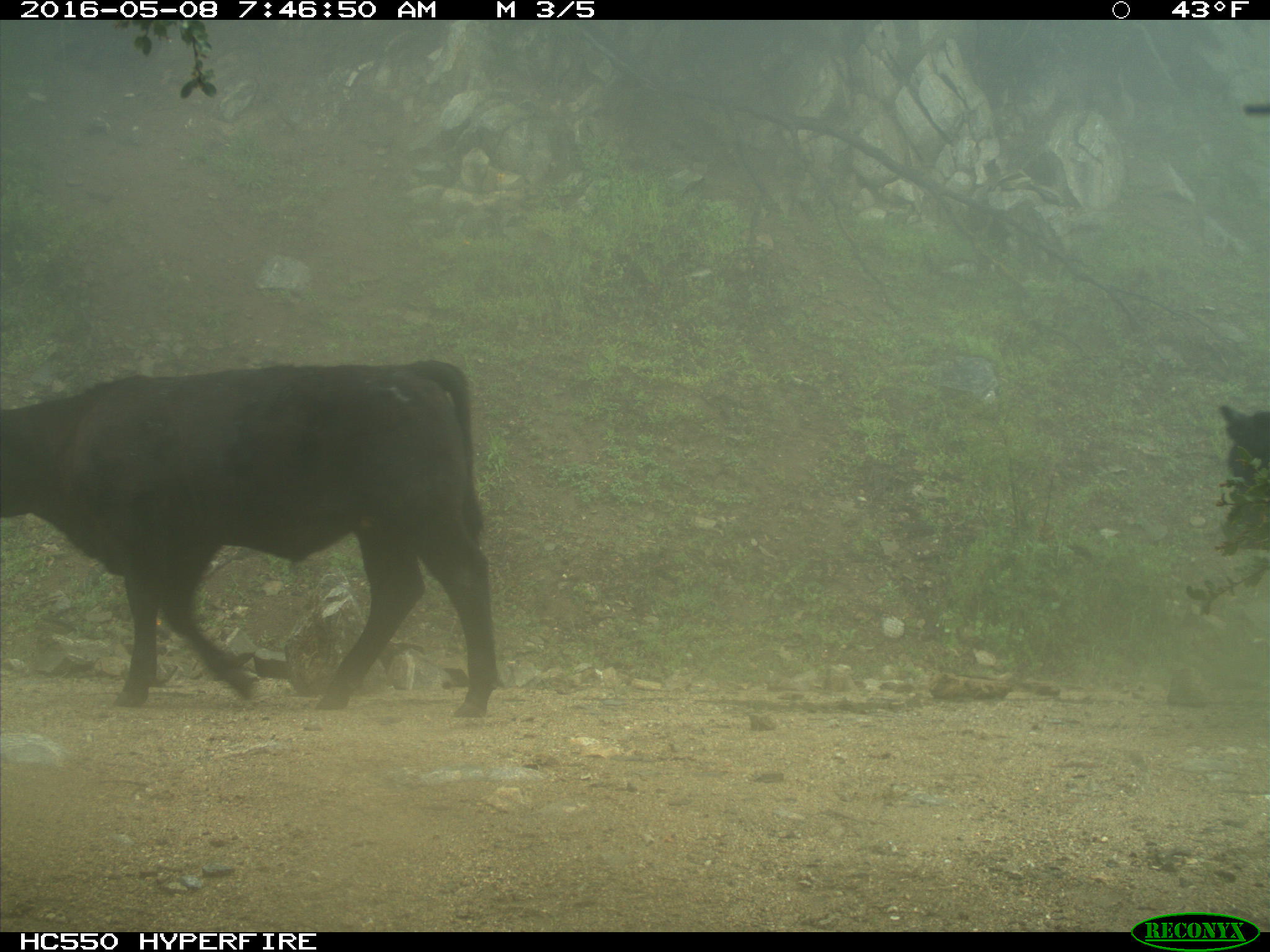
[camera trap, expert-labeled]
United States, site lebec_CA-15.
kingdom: Animalia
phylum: Chordata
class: Mammalia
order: Artiodactyla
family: Bovidae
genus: Bos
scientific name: Bos taurus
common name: domestic cow